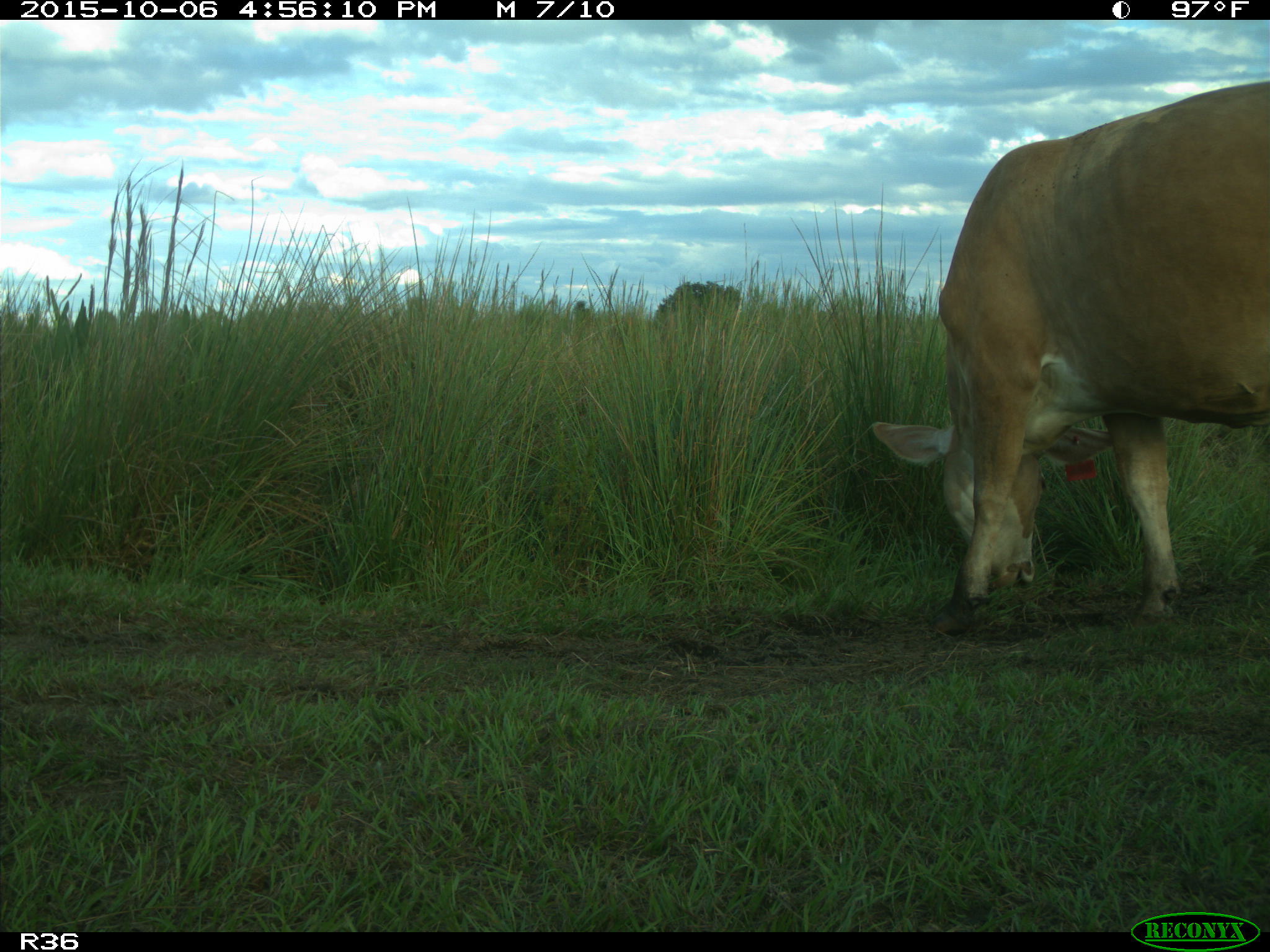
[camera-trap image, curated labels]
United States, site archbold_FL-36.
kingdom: Animalia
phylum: Chordata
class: Mammalia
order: Artiodactyla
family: Bovidae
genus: Bos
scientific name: Bos taurus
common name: domestic cow